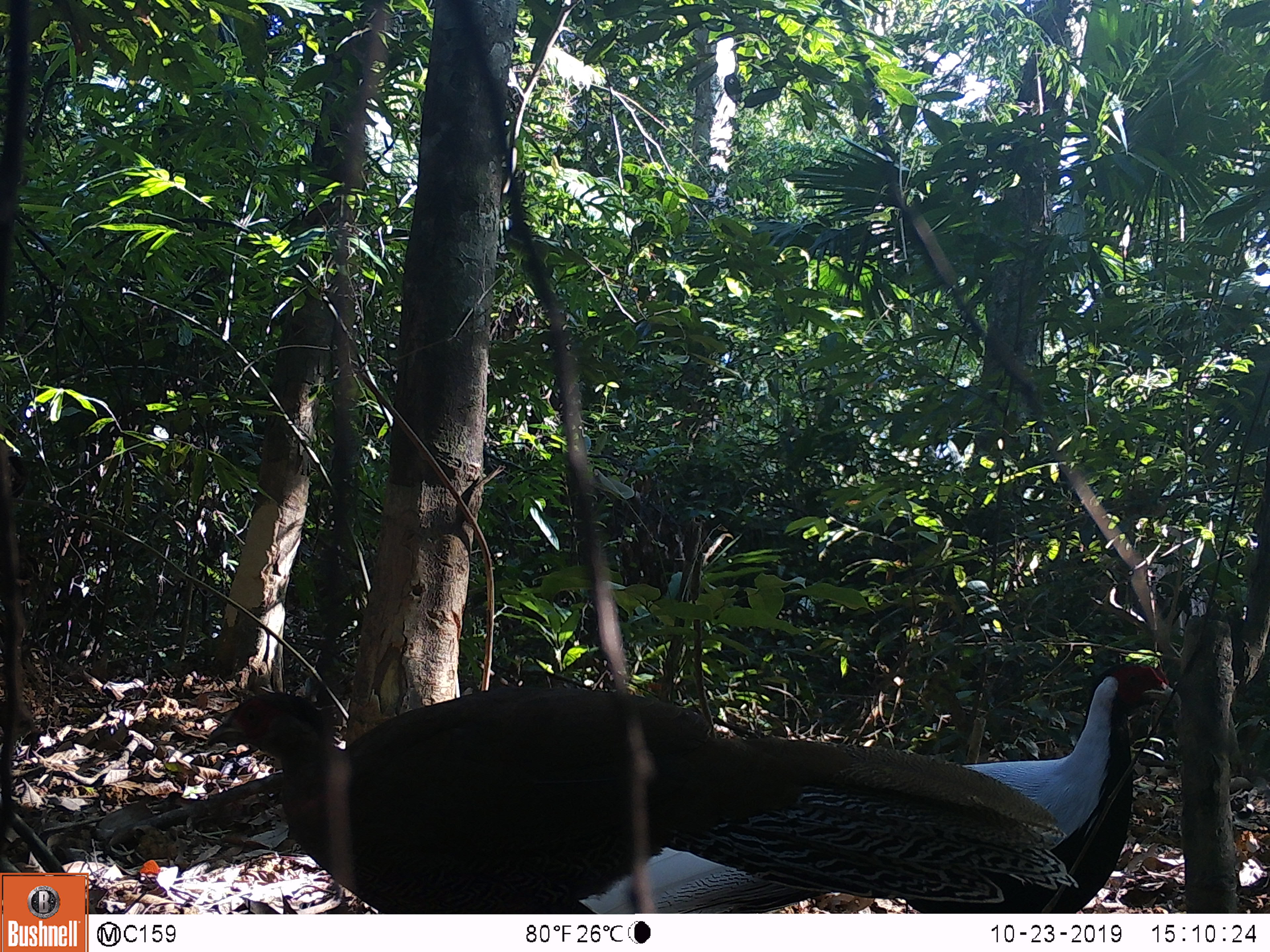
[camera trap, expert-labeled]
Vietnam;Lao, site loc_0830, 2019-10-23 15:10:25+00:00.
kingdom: Animalia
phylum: Chordata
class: Aves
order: Galliformes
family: Phasianidae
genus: Lophura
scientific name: Lophura nycthemera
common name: silver pheasant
Silver pheasant (Lophura nycthemera). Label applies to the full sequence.